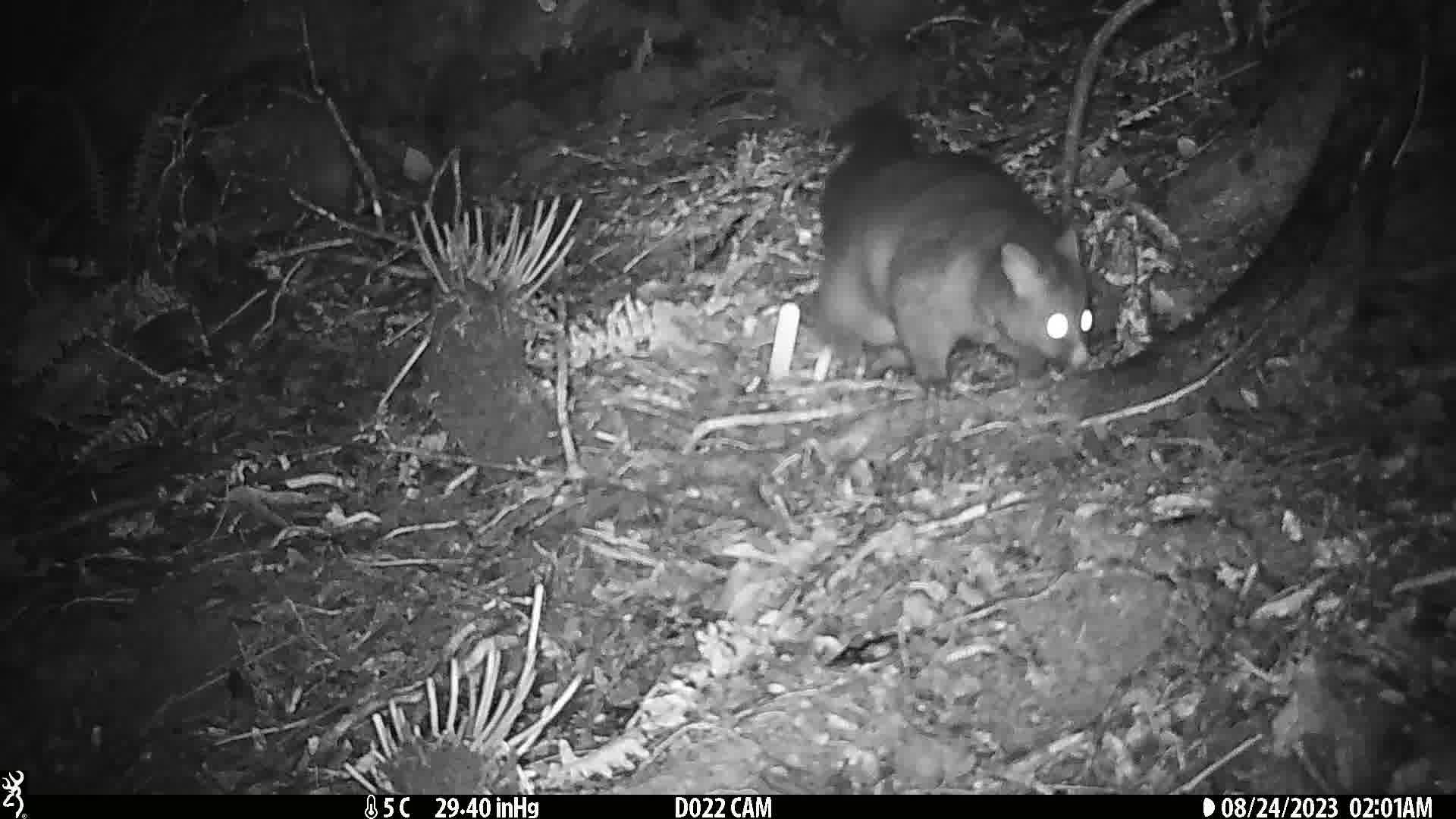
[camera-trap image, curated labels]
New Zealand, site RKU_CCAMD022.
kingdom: Animalia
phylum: Chordata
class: Mammalia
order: Diprotodontia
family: Phalangeridae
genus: Trichosurus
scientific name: Trichosurus vulpecula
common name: common brushtail possum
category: possum